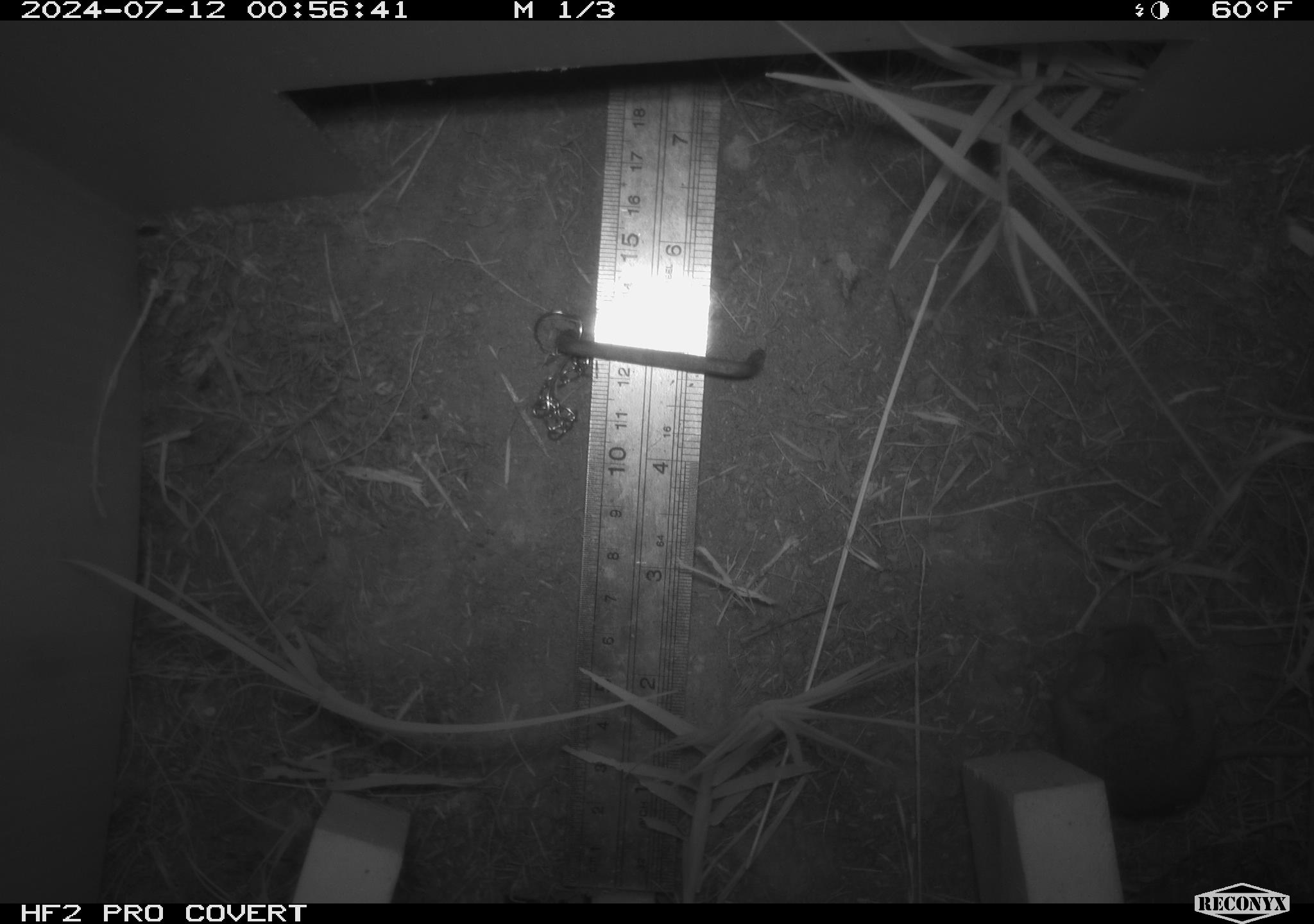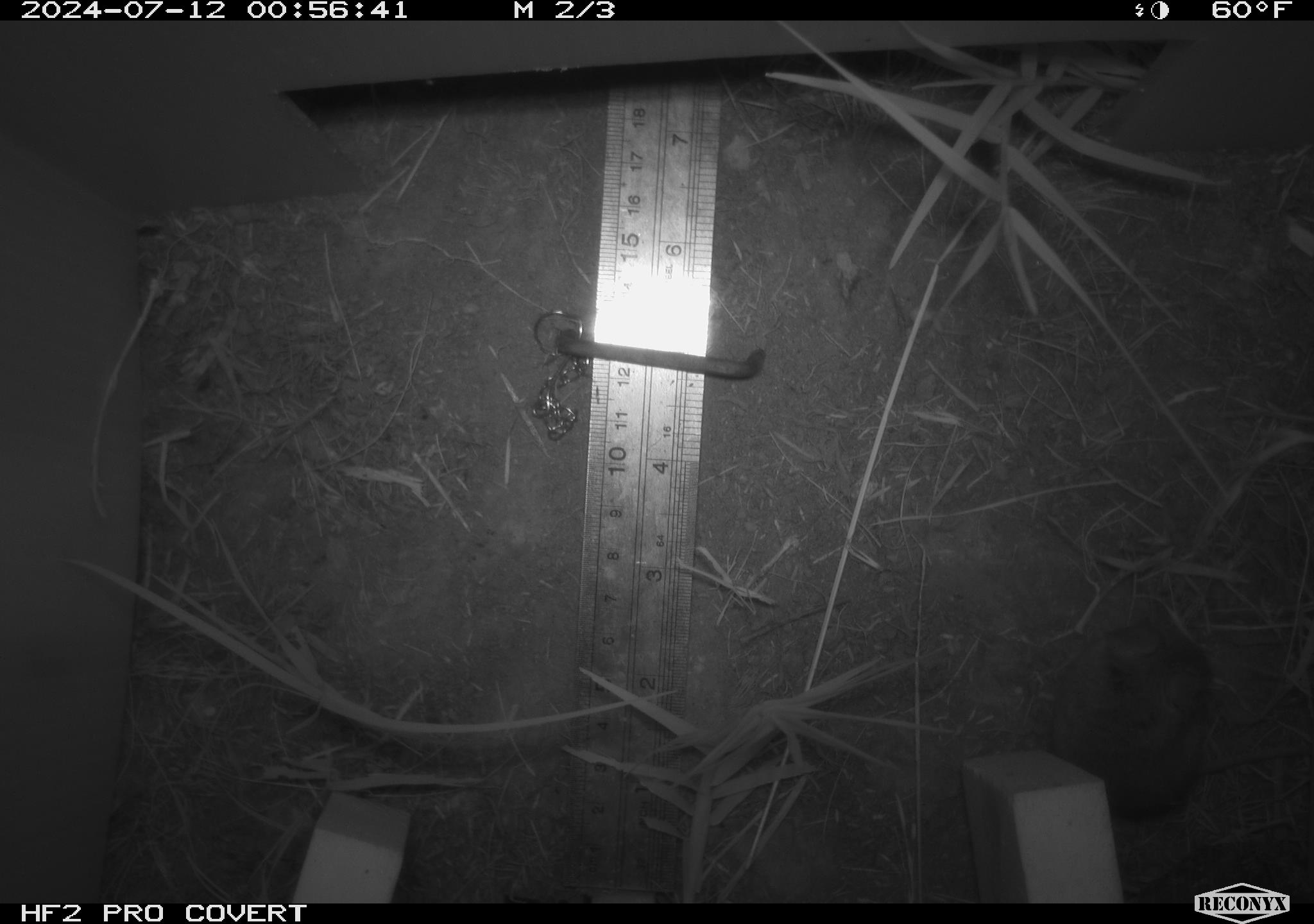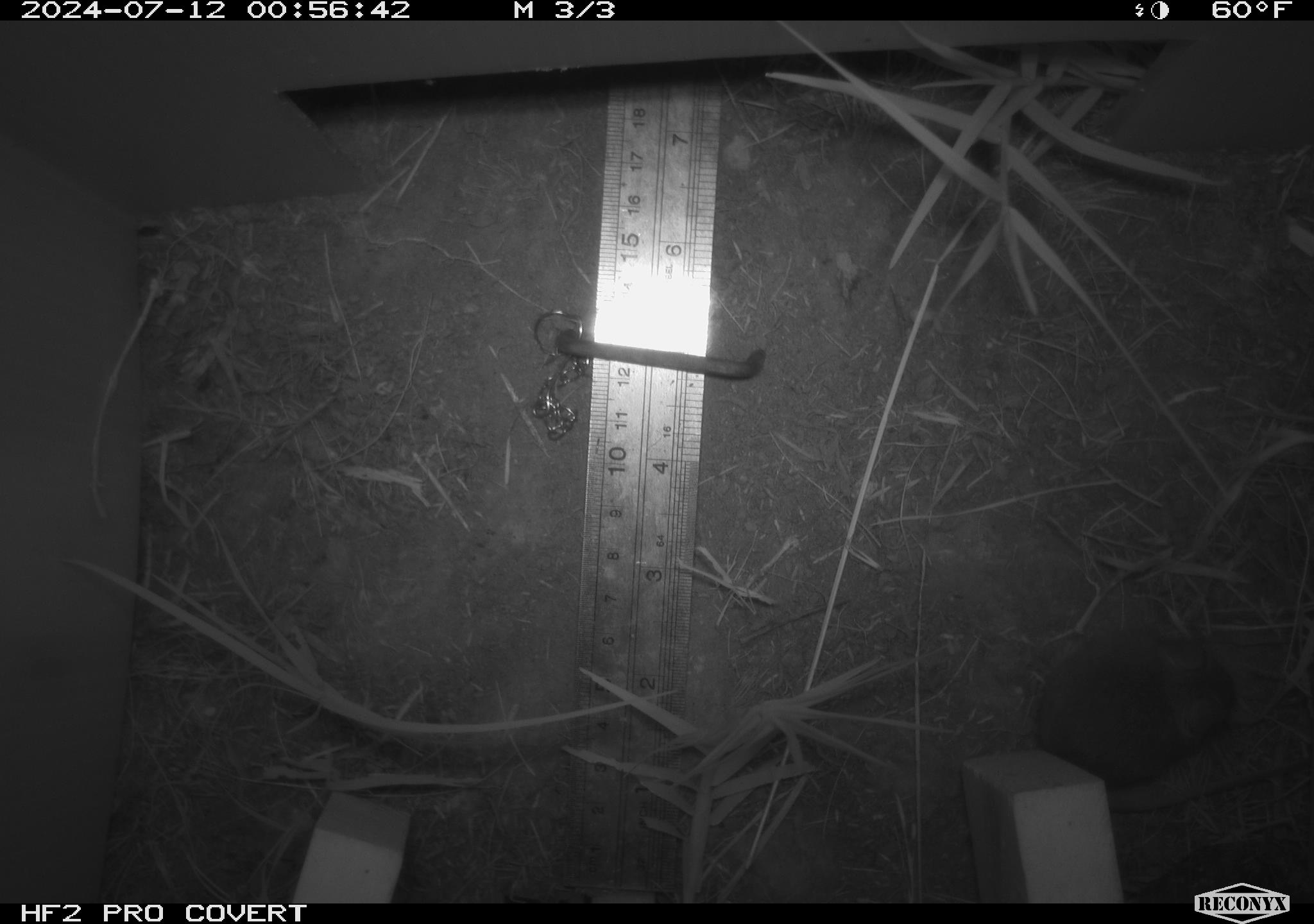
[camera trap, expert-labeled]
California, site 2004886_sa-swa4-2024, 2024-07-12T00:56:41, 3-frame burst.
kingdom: Animalia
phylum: Chordata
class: Mammalia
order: Rodentia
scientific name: Rodentia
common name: mouse species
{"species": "mouse species (Rodentia)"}